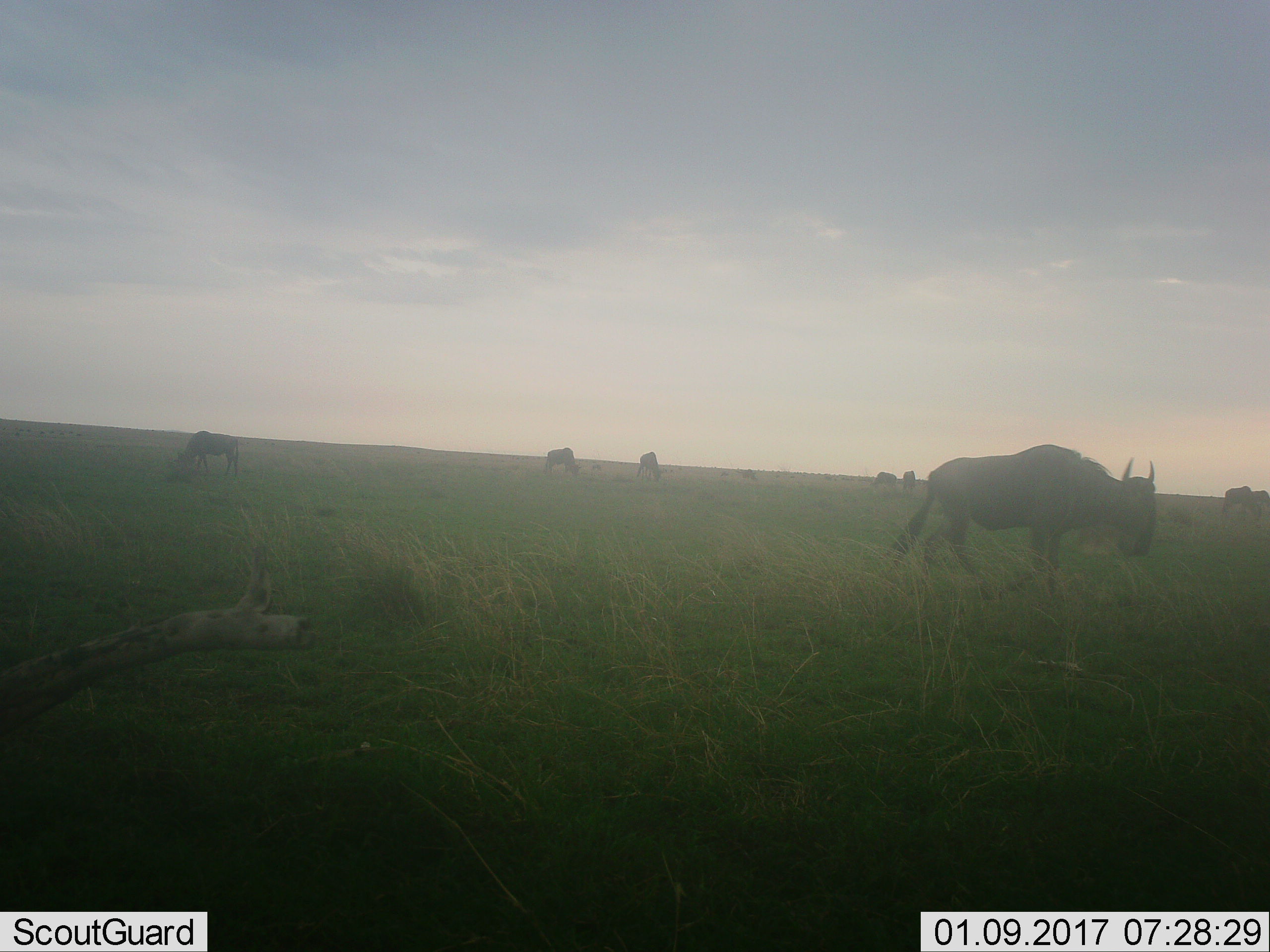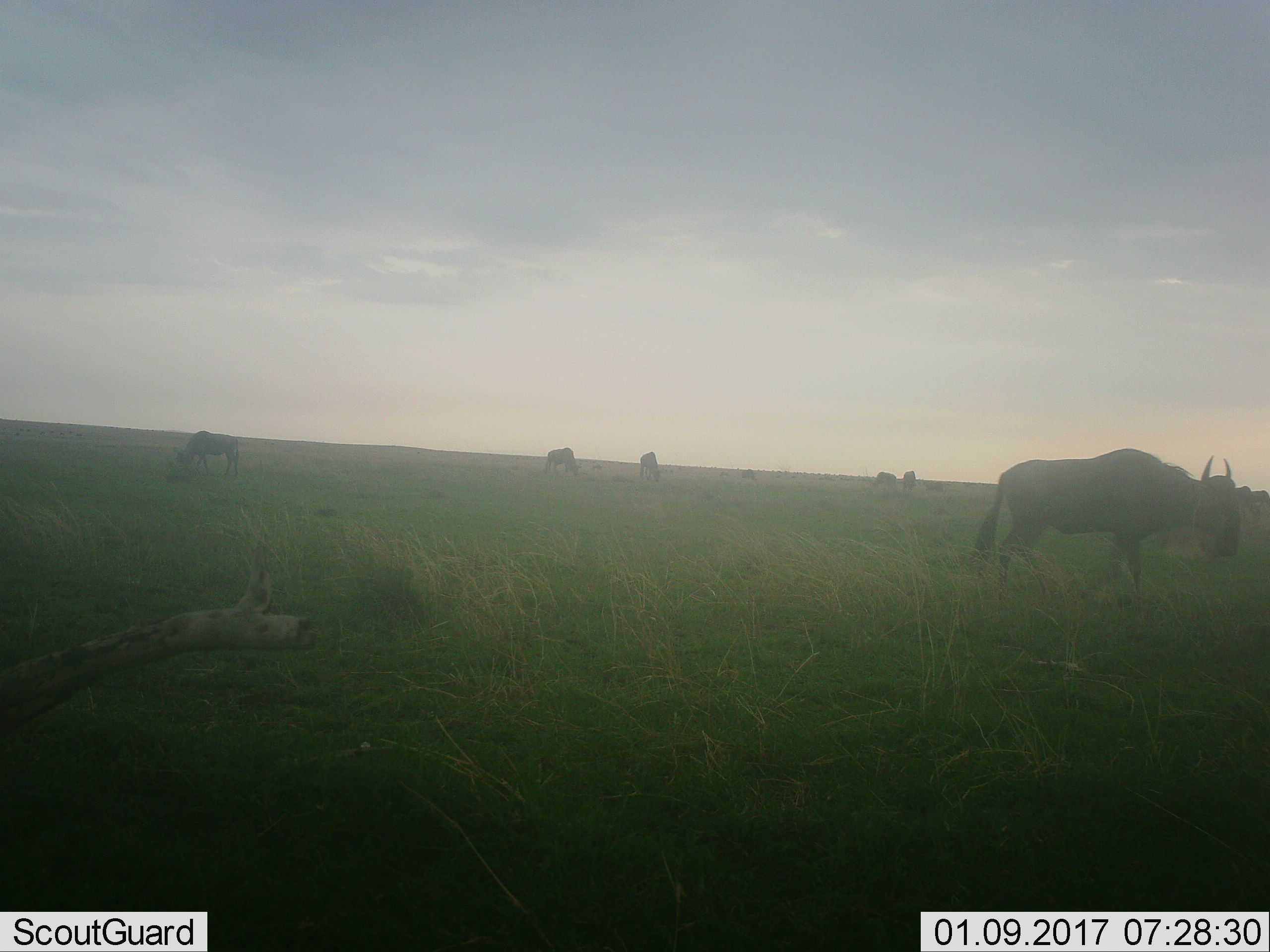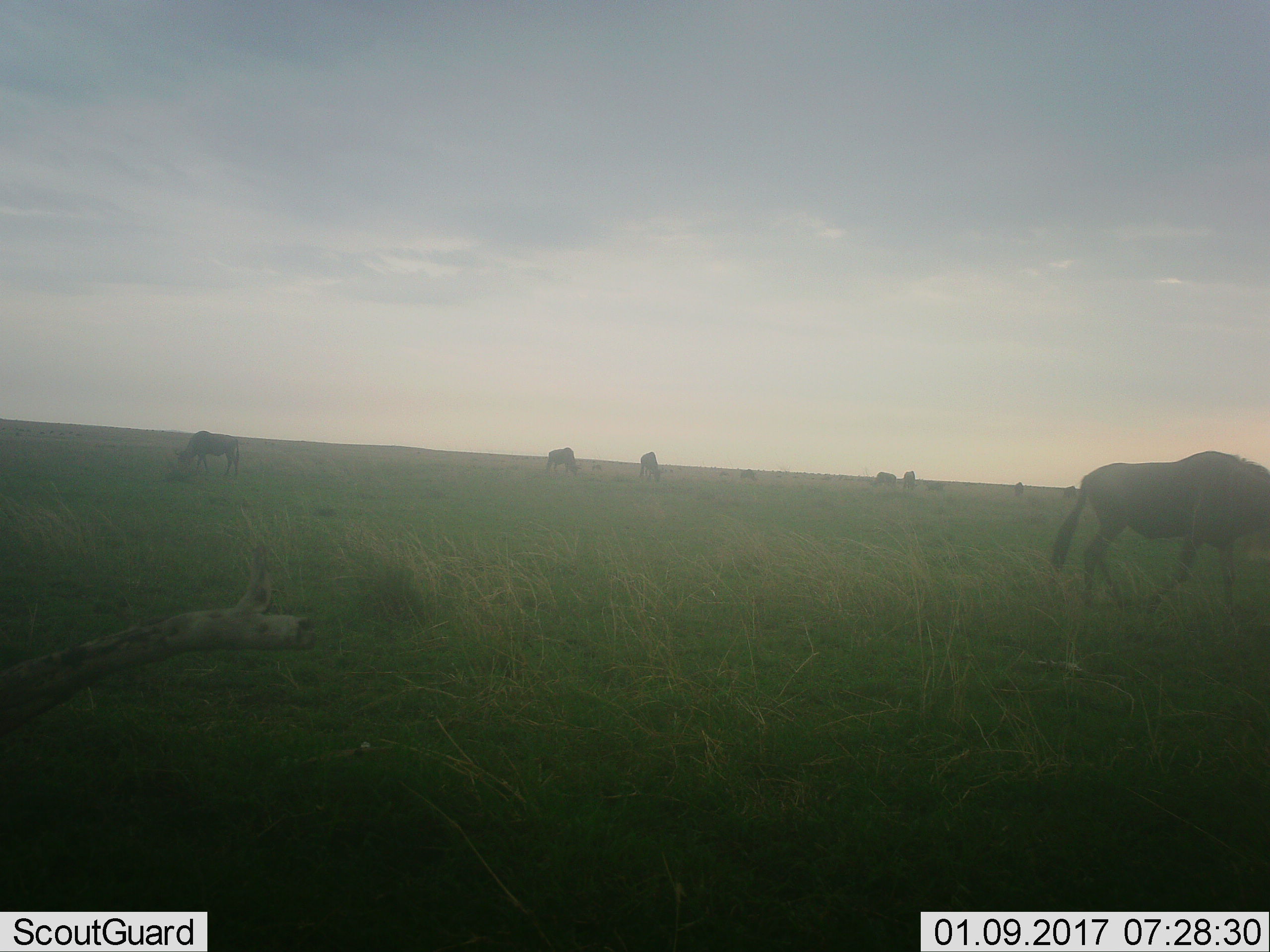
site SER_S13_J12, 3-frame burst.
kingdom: Animalia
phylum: Chordata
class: Mammalia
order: Artiodactyla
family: Bovidae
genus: Connochaetes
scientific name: Connochaetes taurinus taurinus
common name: blue wildebeest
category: wildebeestblue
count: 8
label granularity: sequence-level